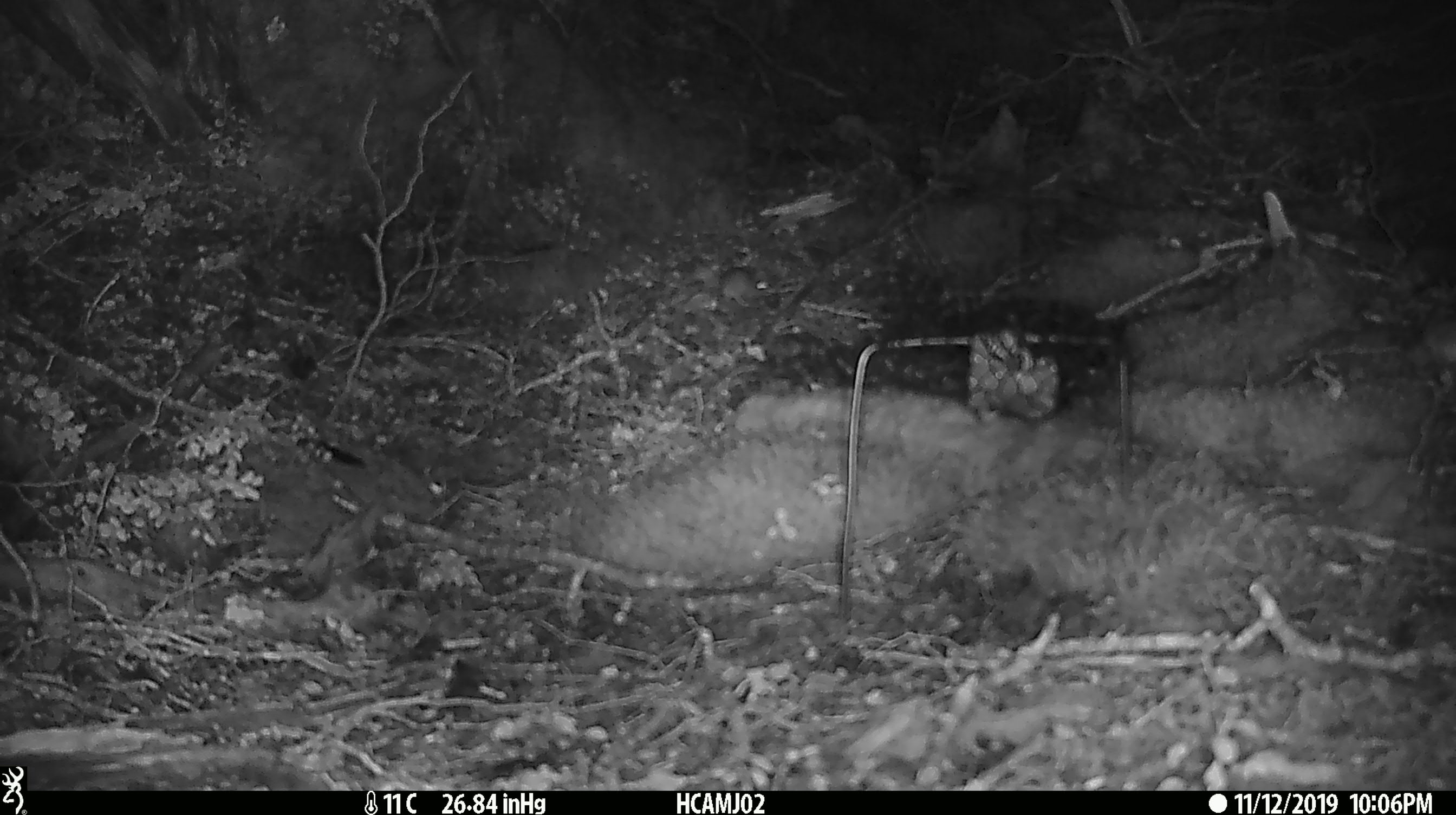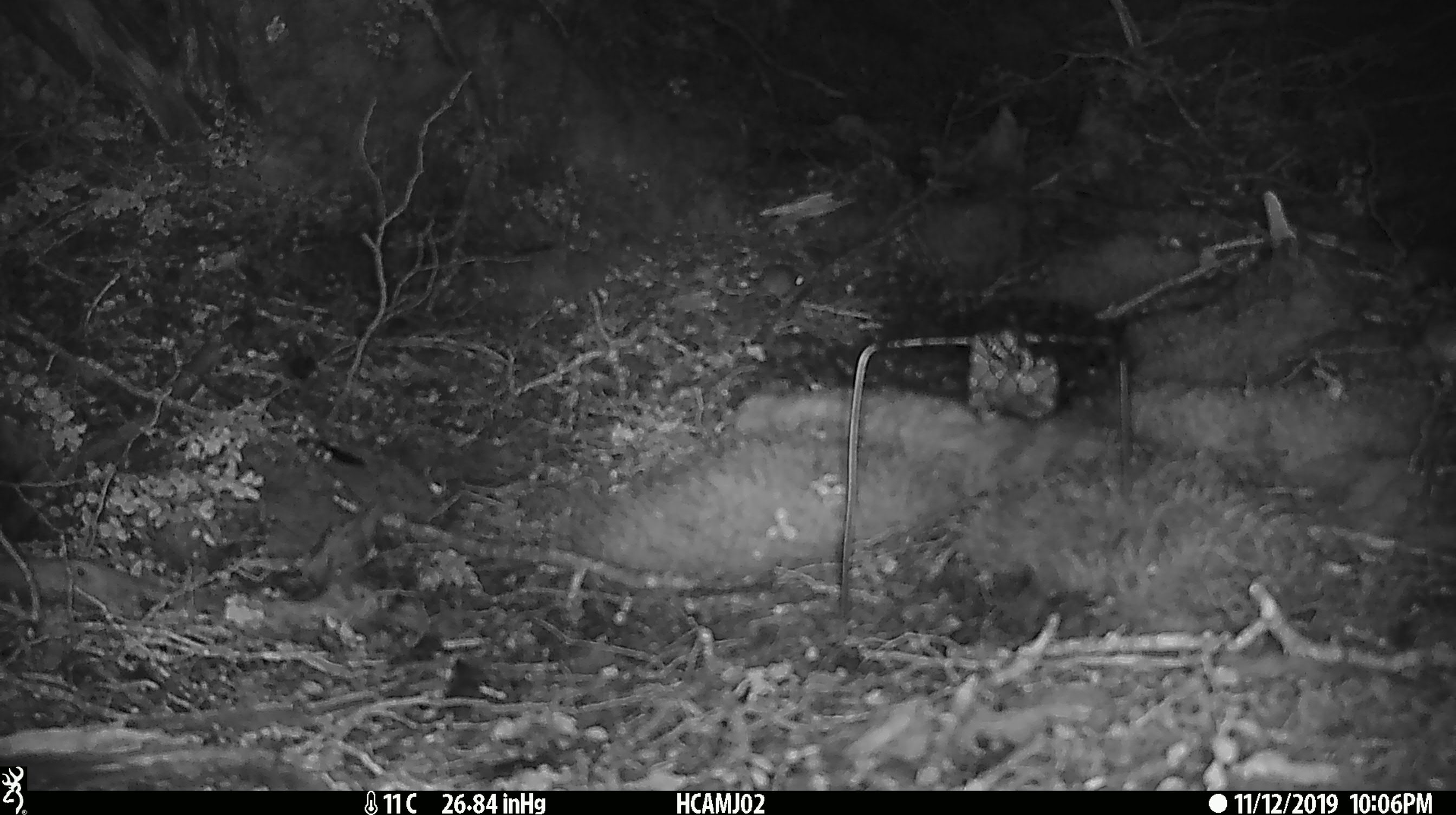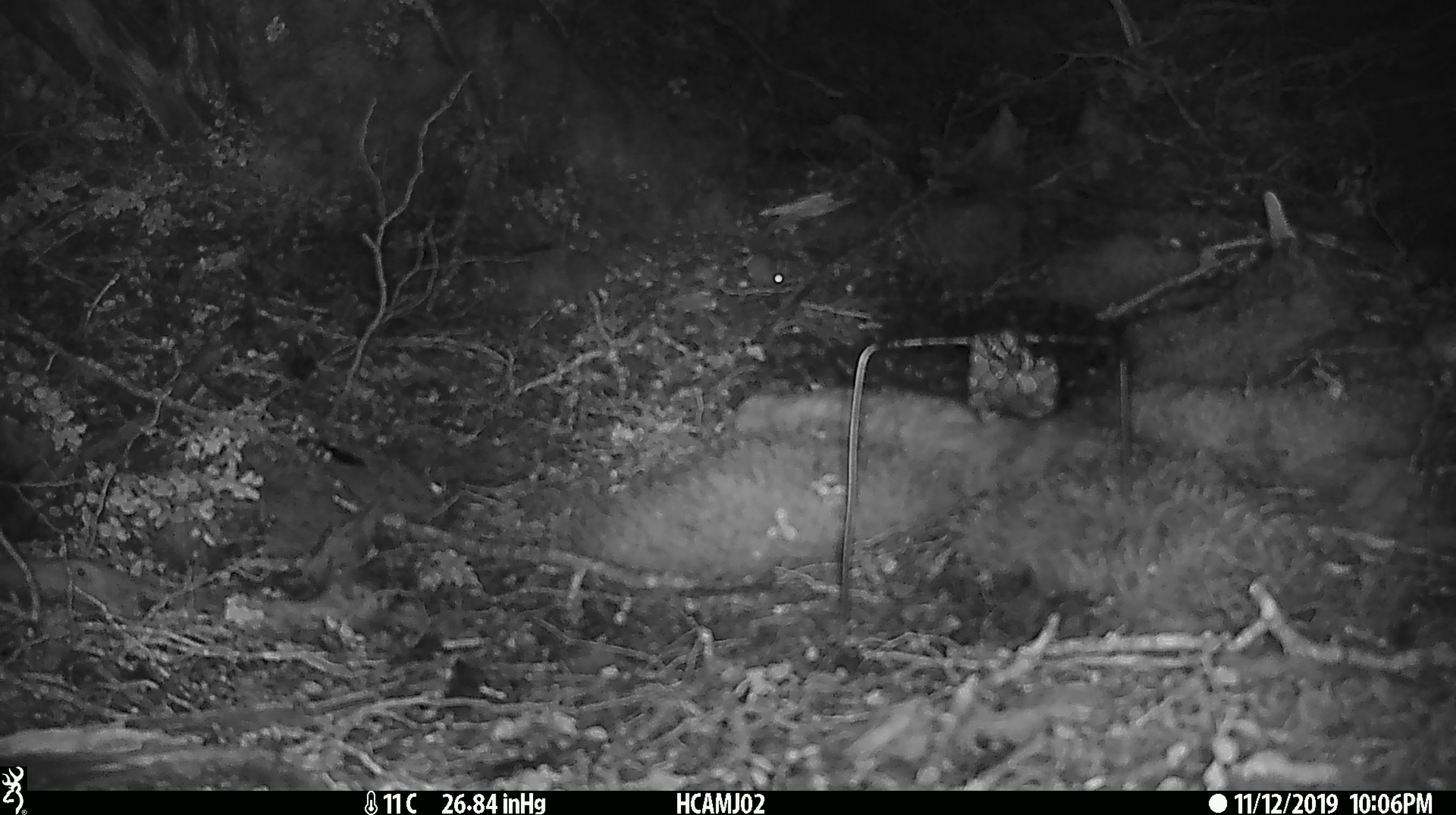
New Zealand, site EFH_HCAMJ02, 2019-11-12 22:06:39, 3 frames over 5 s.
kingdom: Animalia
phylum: Chordata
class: Mammalia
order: Rodentia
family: Muridae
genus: Mus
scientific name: Mus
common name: mouse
Mouse (Mus).